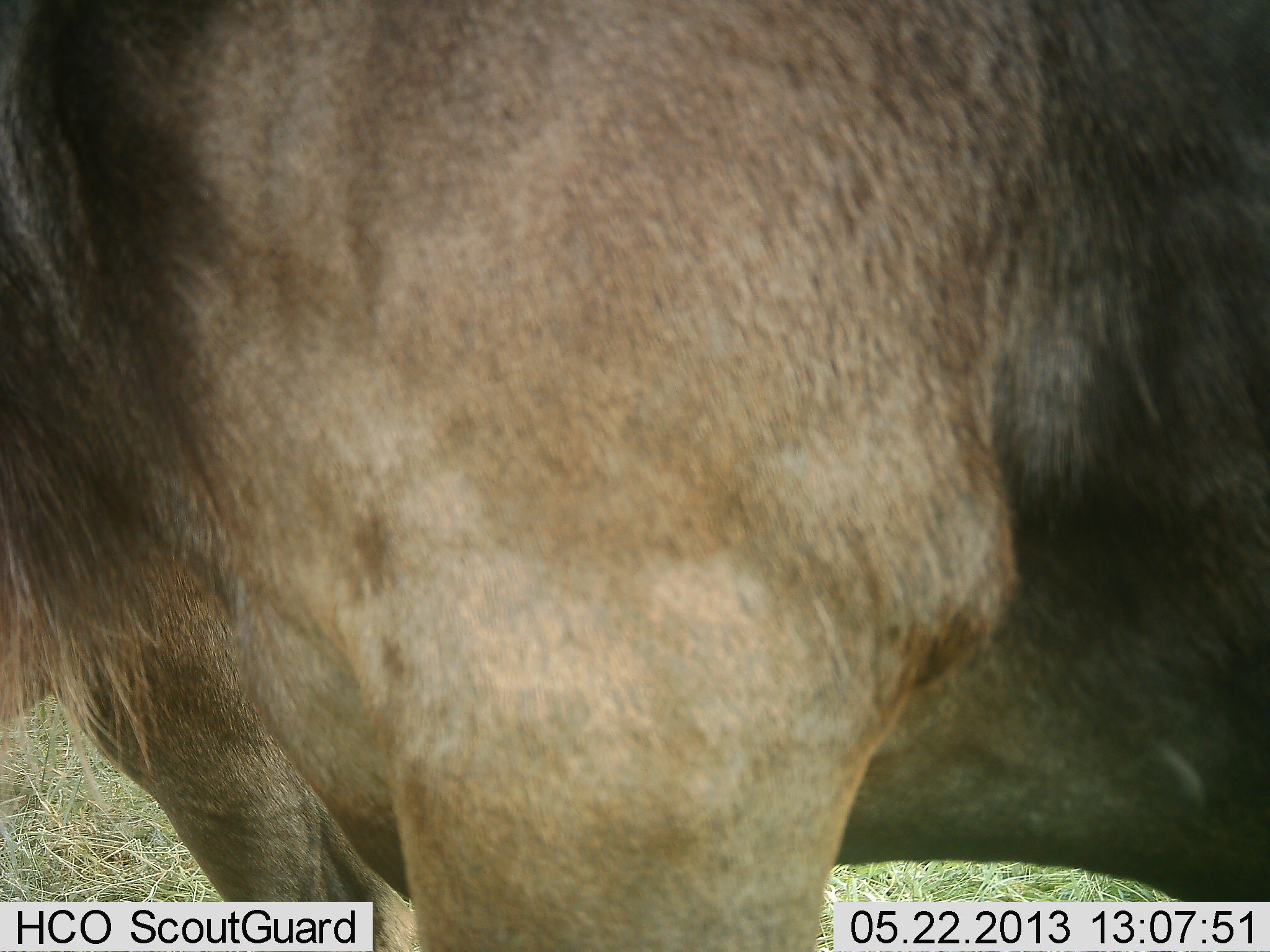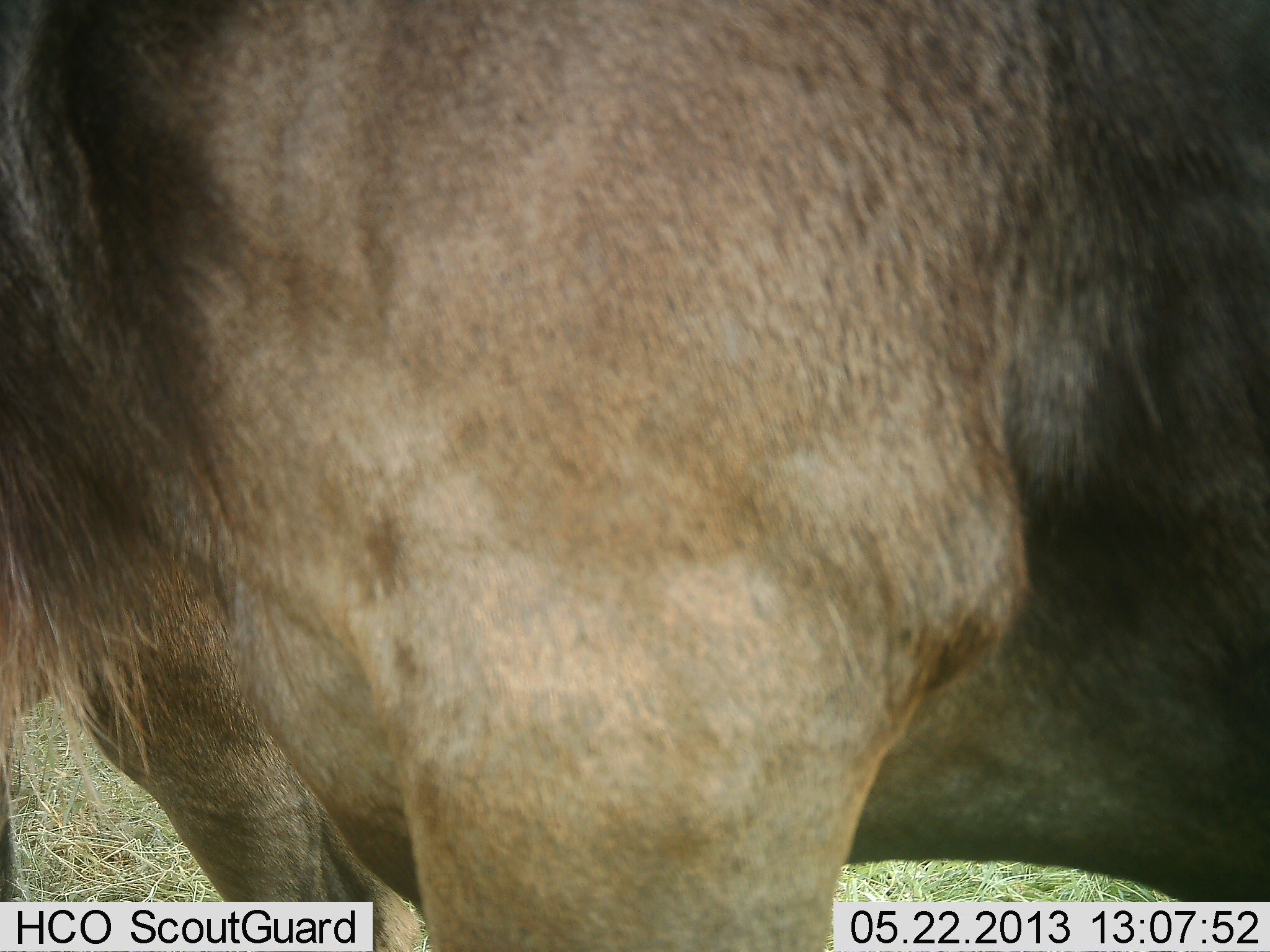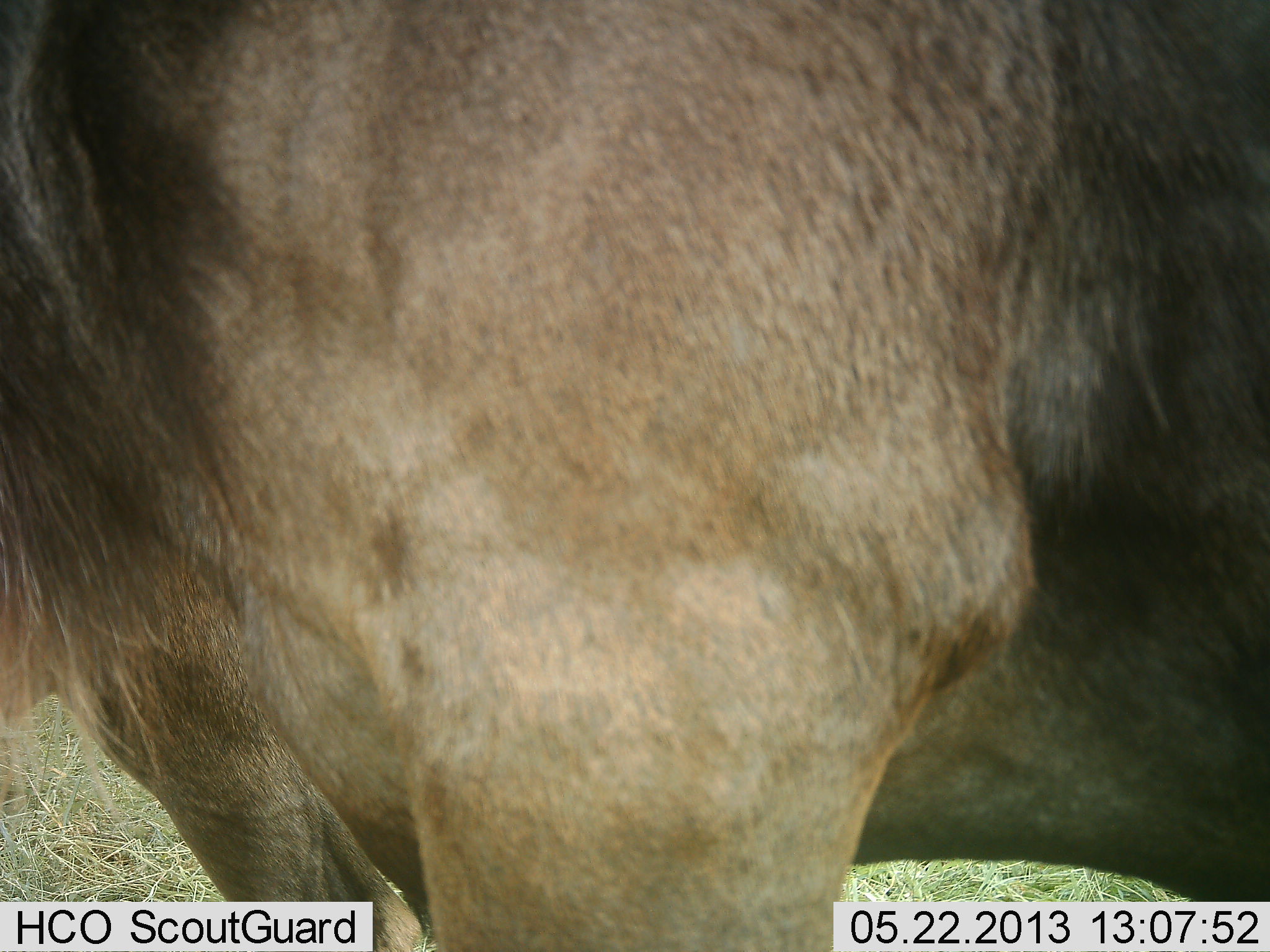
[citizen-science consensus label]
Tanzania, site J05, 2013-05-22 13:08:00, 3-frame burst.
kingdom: Animalia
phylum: Chordata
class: Mammalia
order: Artiodactyla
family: Bovidae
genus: Connochaetes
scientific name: Connochaetes taurinus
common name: blue wildebeest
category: wildebeest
Wildebeest (blue wildebeest) (Connochaetes taurinus), count 1. Behavior (volunteer vote fractions): standing 100%, resting 0%, moving 0%, interacting 0%. Young present (vote fraction): 0%. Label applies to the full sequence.